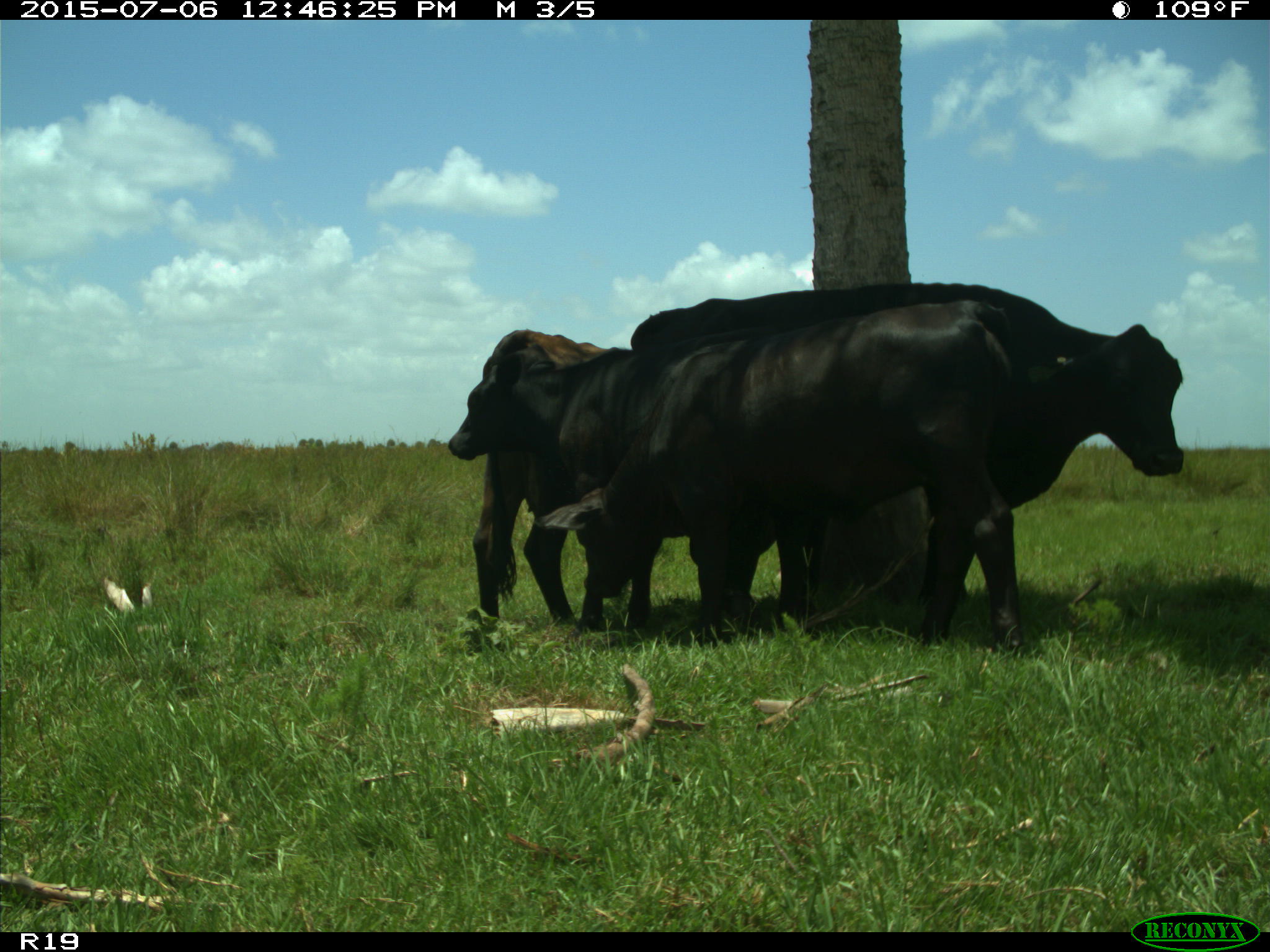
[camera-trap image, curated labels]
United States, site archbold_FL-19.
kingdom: Animalia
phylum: Chordata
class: Mammalia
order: Artiodactyla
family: Bovidae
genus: Bos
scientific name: Bos taurus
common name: domestic cow